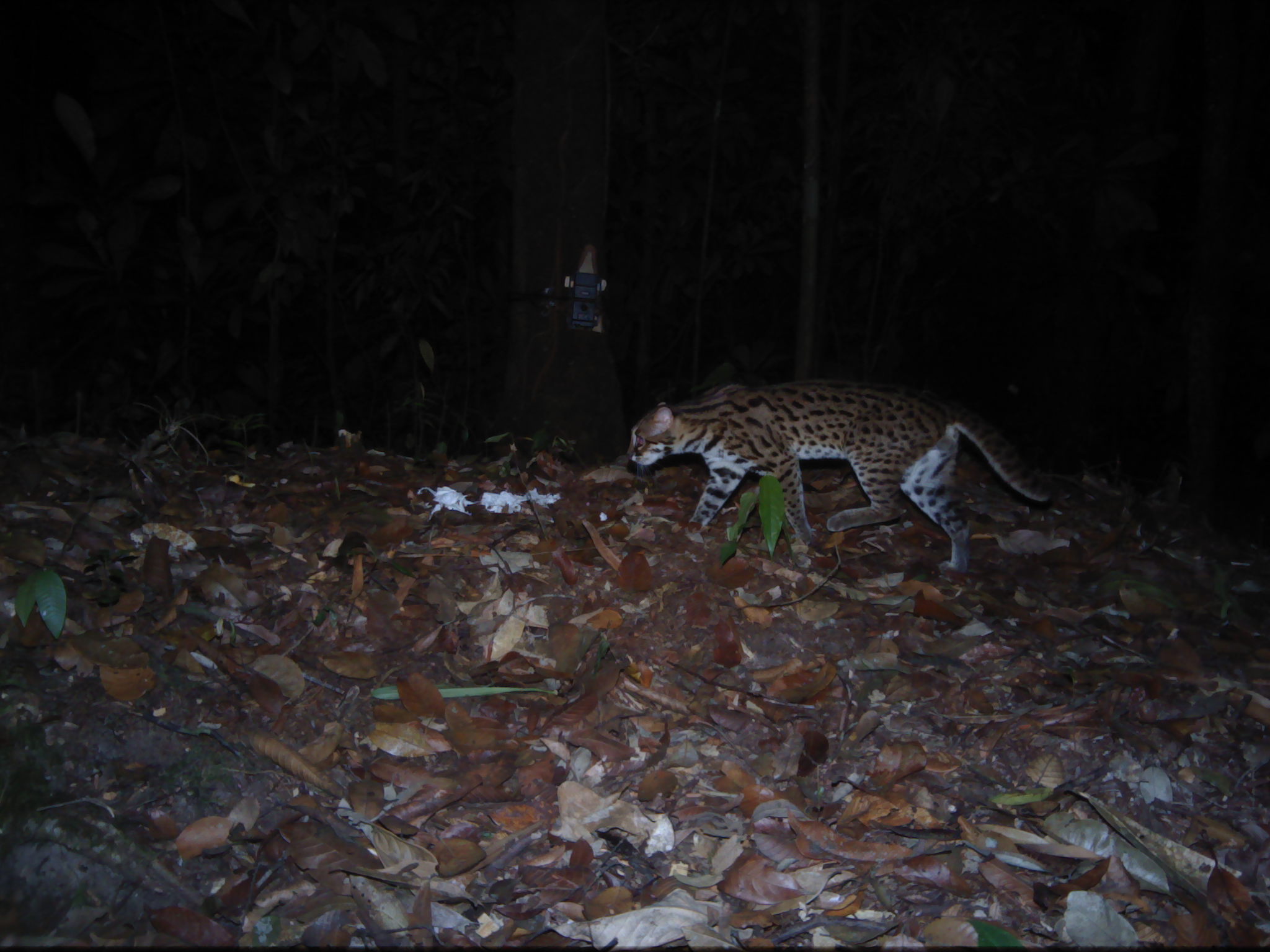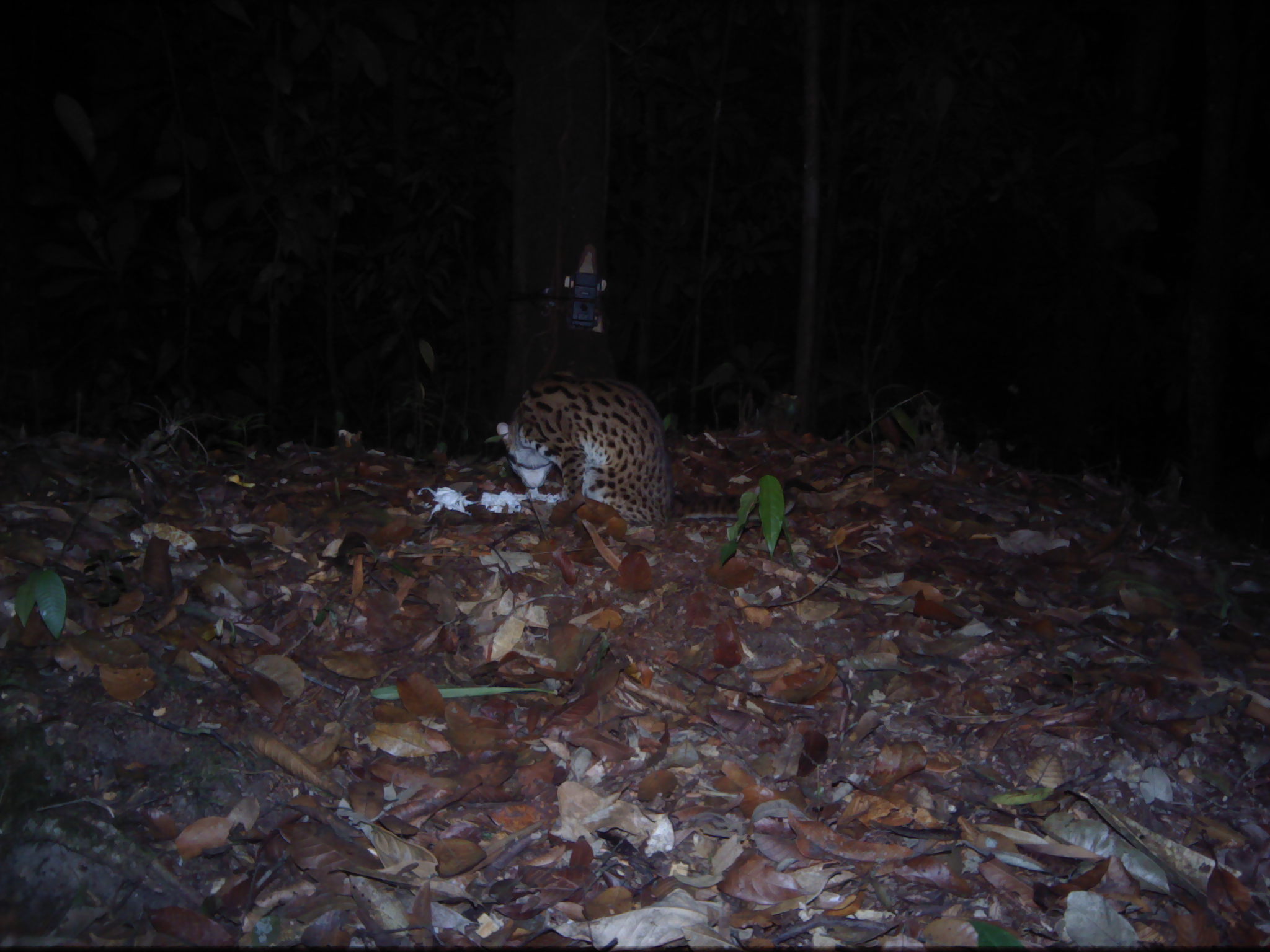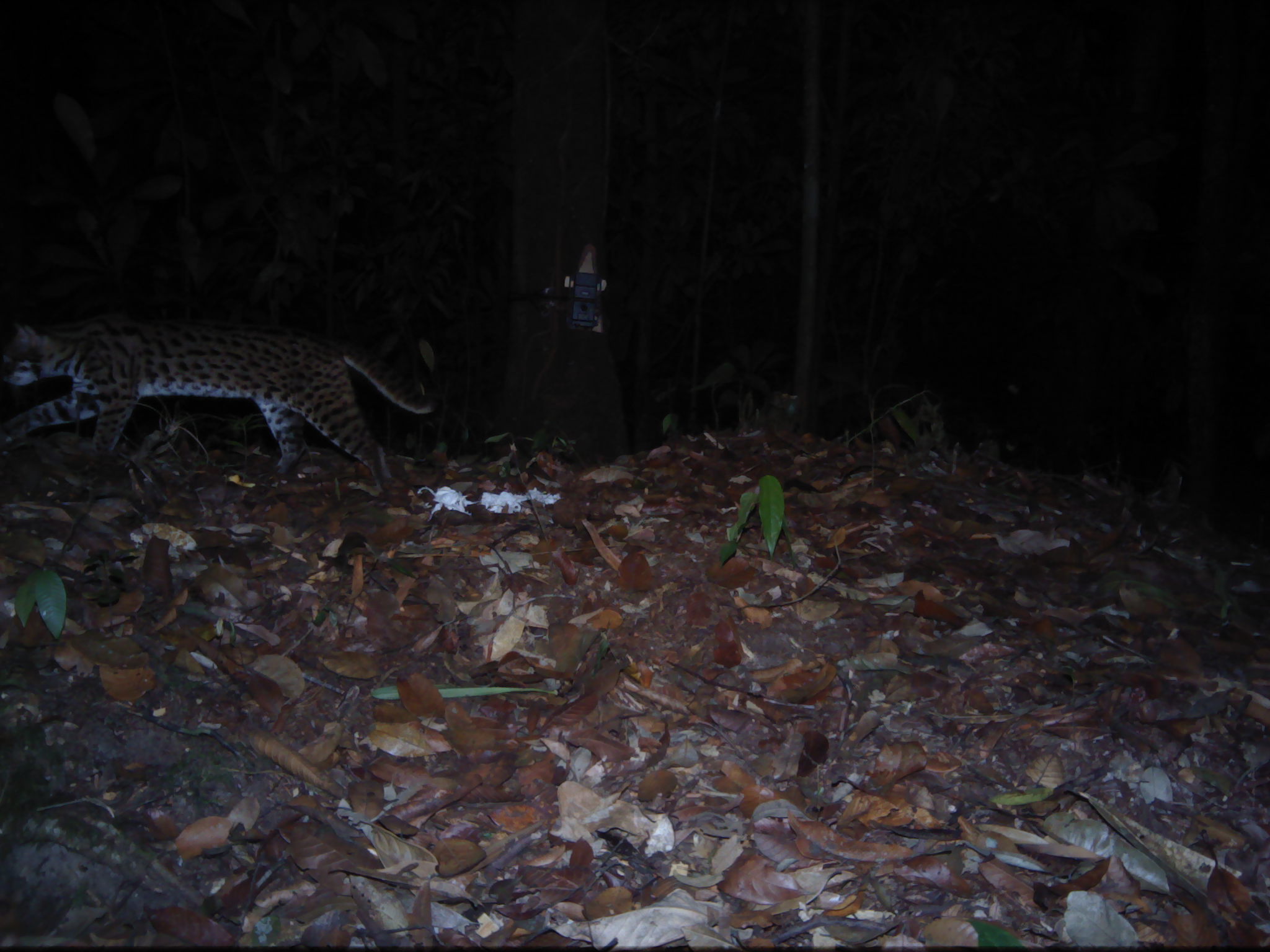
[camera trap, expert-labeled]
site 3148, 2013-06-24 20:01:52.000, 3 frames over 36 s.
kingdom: Animalia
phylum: Chordata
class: Mammalia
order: Carnivora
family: Felidae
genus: Prionailurus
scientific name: Prionailurus bengalensis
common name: mainland leopard cat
Prionailurus bengalensis (mainland leopard cat), count 1.